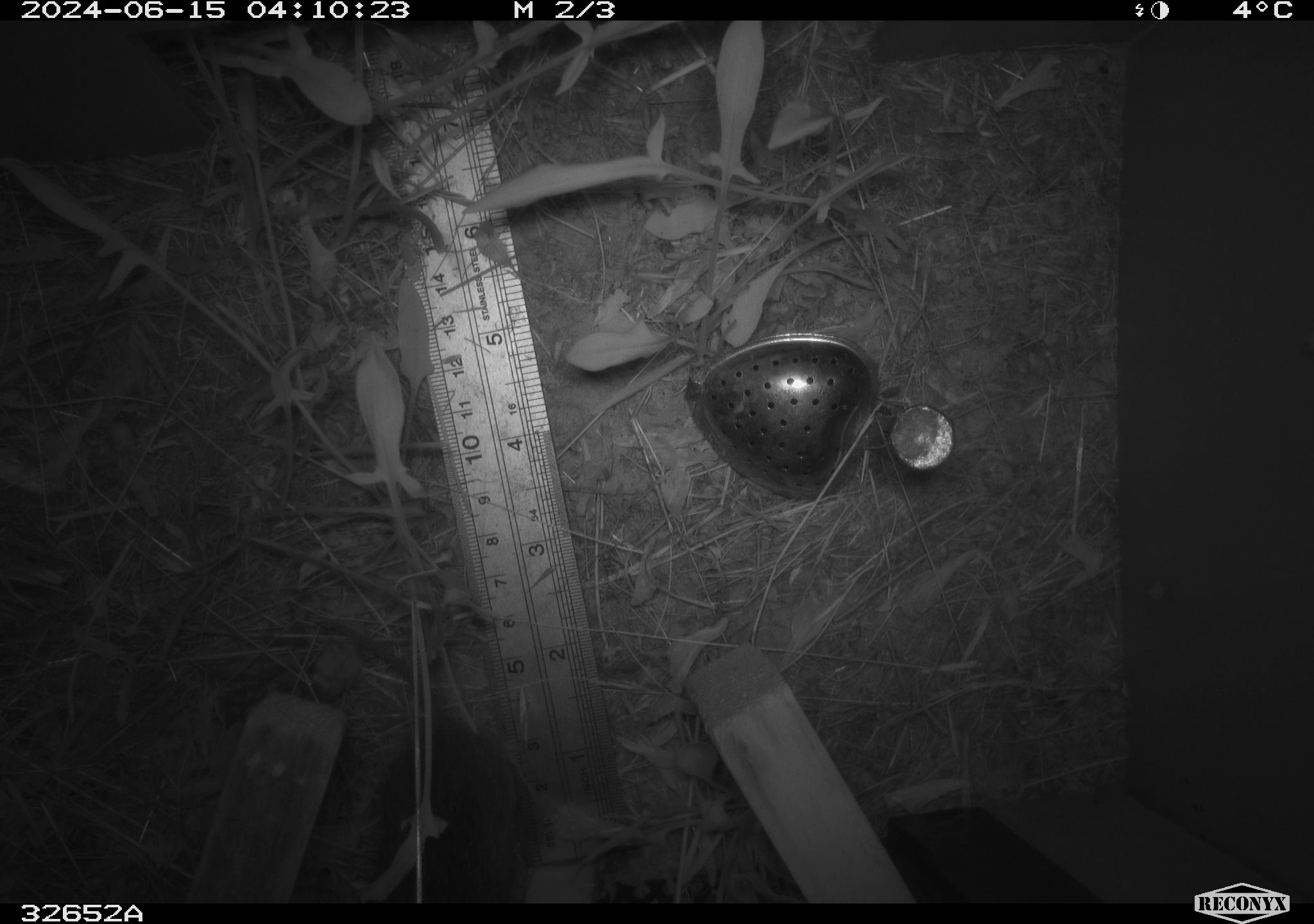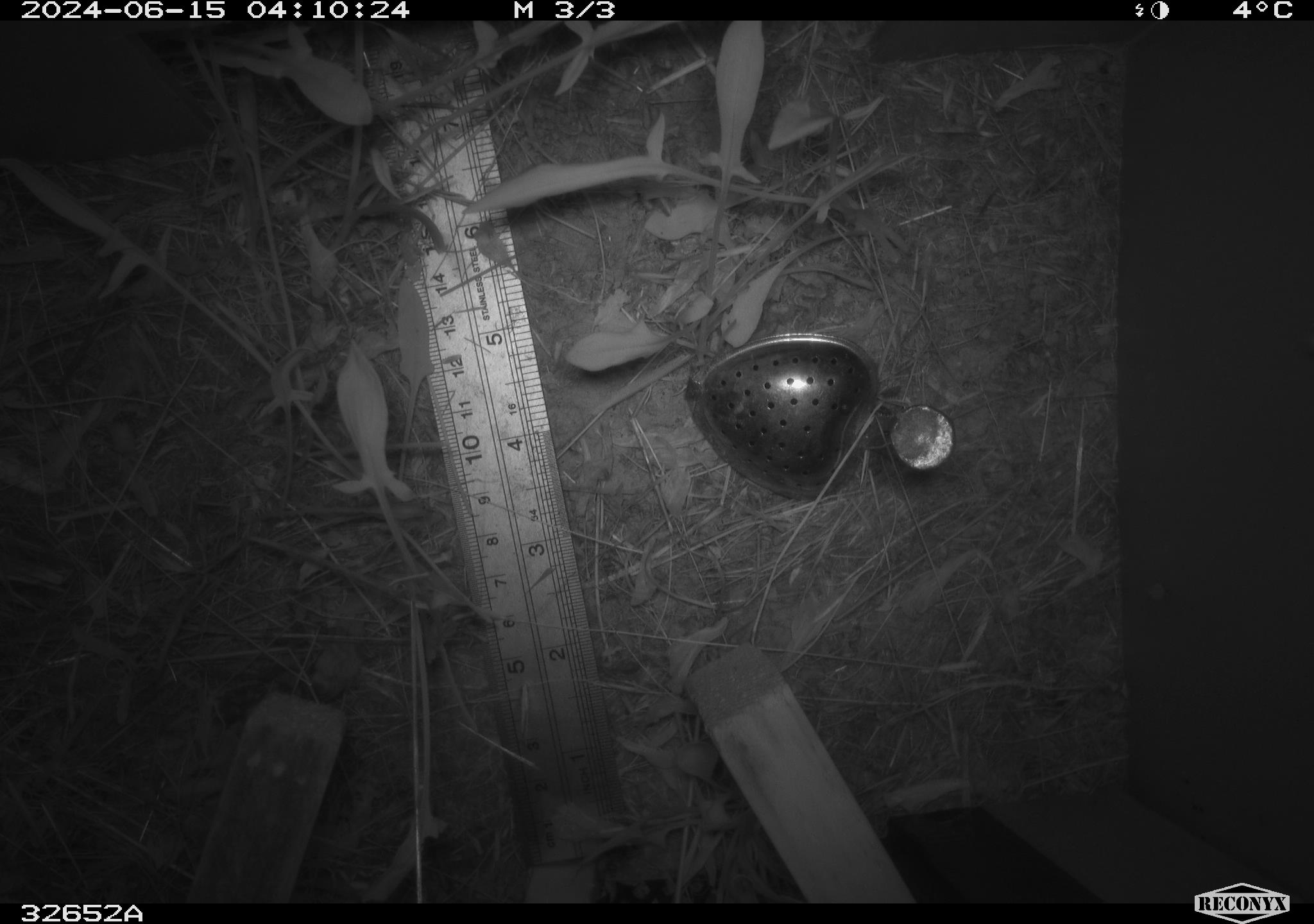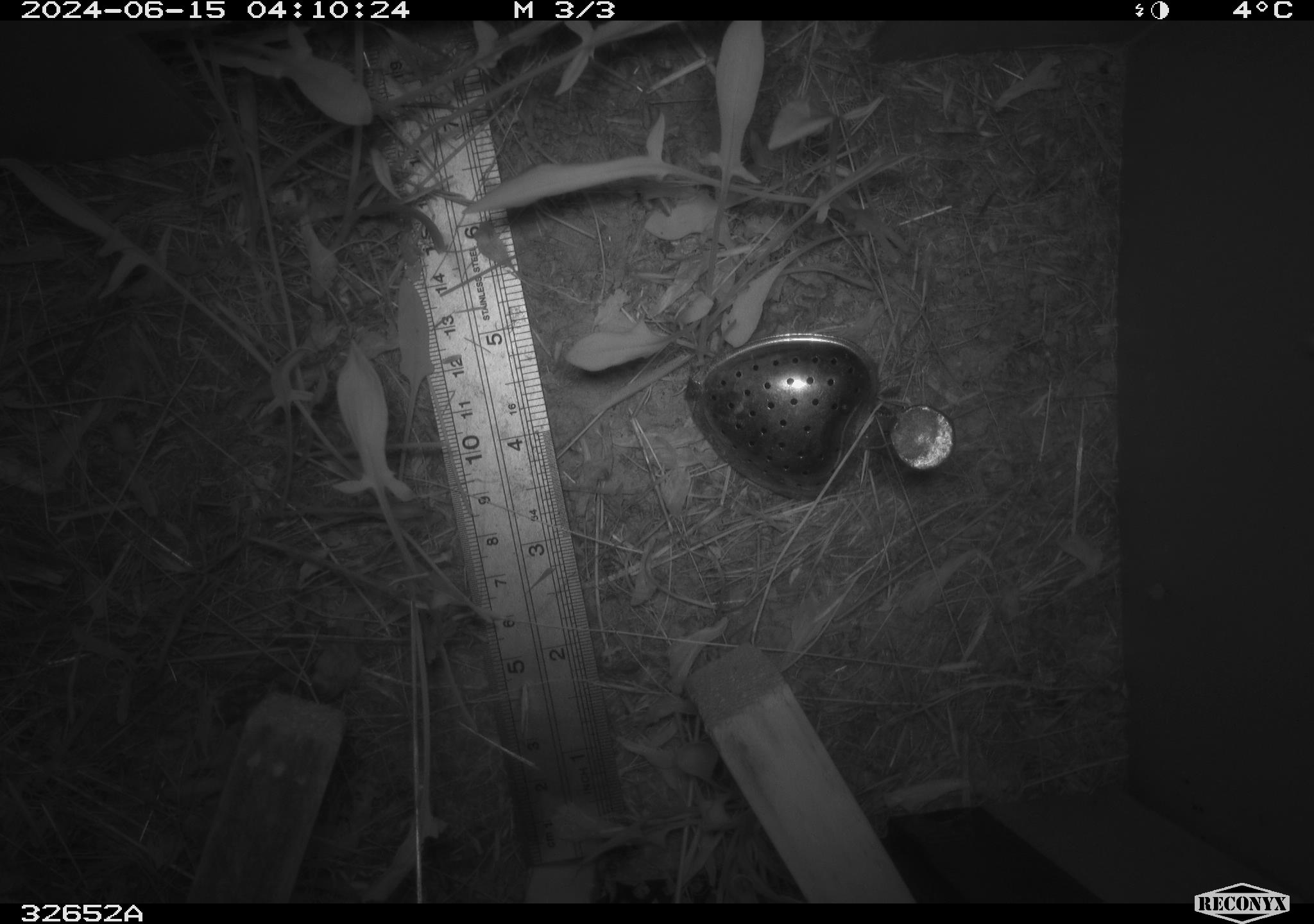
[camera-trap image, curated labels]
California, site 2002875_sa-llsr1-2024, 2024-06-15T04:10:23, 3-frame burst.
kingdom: Animalia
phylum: Chordata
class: Mammalia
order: Rodentia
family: Cricetidae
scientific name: Arvicolinae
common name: voles, lemmings, and muskrats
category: arvicolinae subfamily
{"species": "arvicolinae subfamily (voles, lemmings, and muskrats) (Arvicolinae)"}